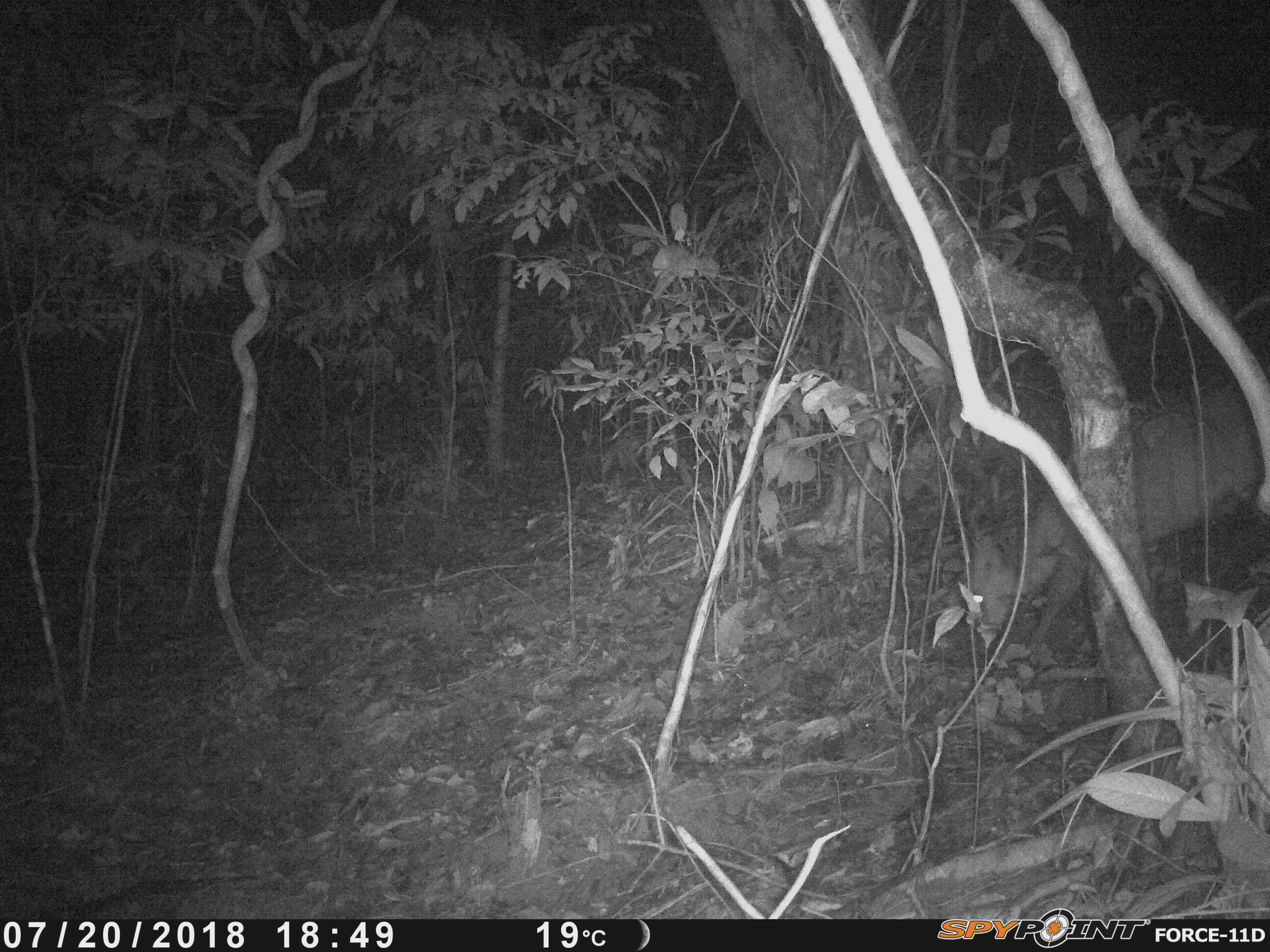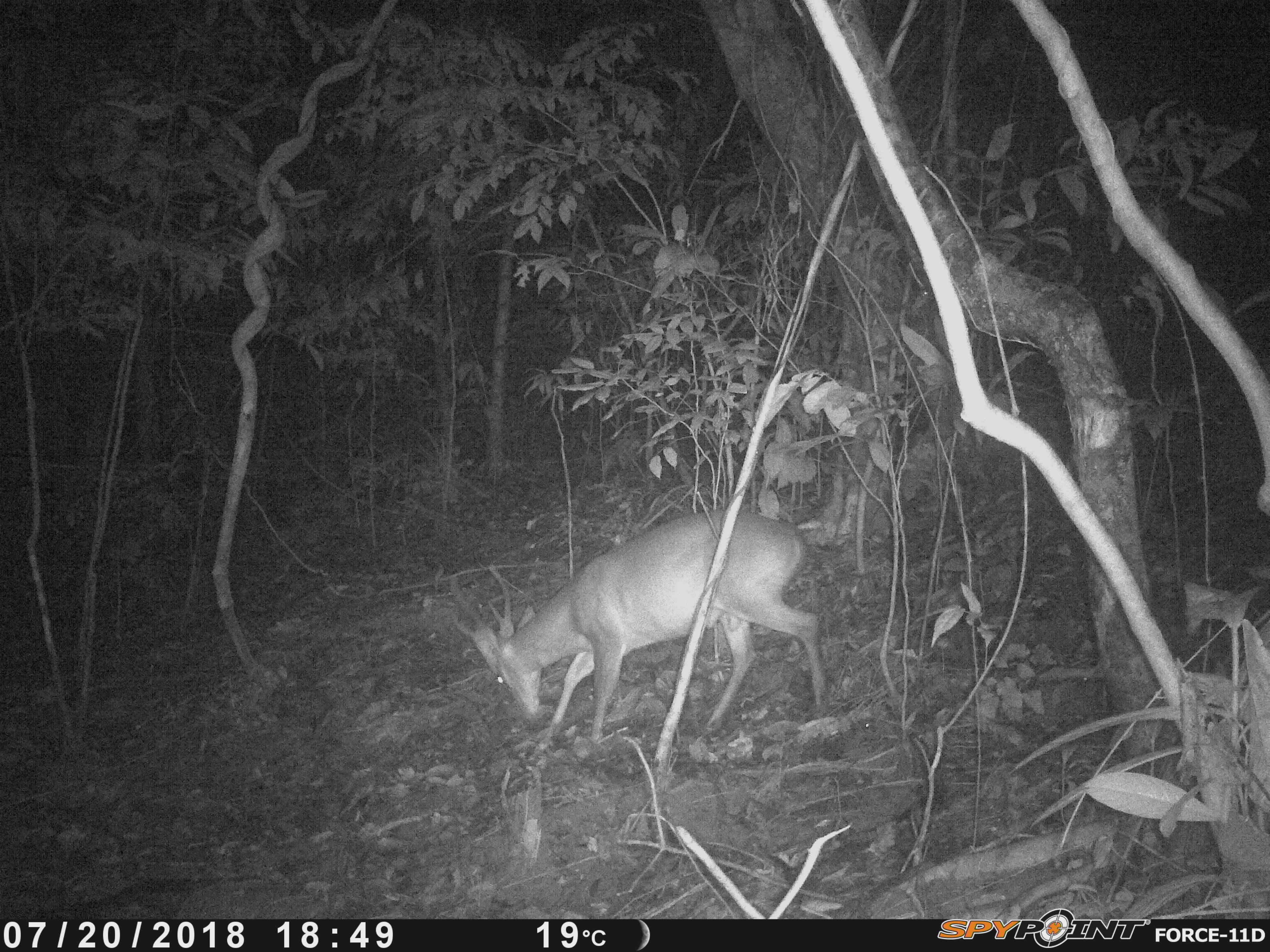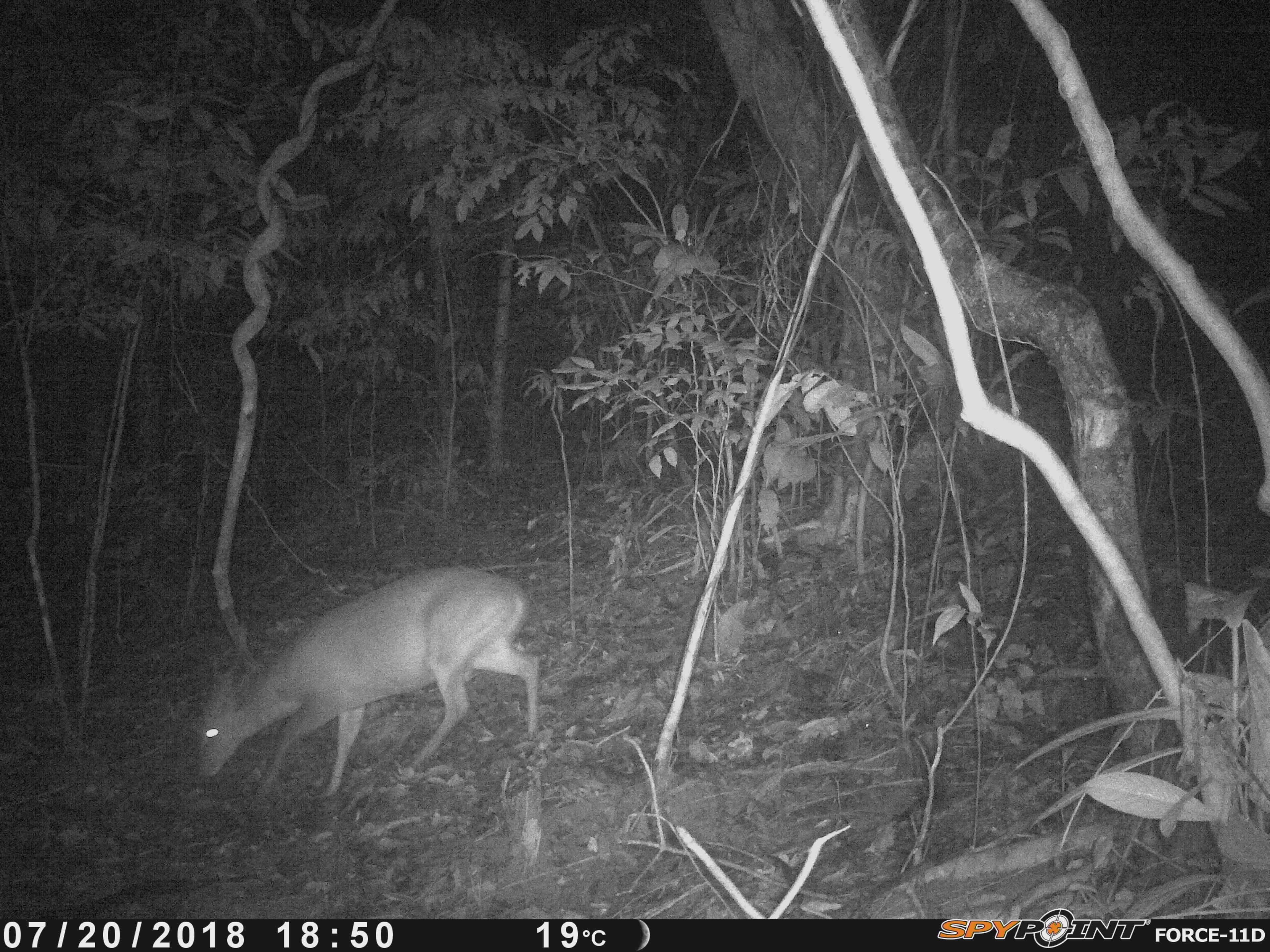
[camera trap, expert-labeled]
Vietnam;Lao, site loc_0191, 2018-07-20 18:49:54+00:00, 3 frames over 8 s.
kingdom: Animalia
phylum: Chordata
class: Mammalia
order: Artiodactyla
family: Cervidae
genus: Muntiacus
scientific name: Muntiacus vuquangensis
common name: large-antlered muntjac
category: large antlered muntjac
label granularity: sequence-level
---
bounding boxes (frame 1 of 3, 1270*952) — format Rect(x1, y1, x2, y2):
large antlered muntjac: Rect(967, 384, 1270, 648)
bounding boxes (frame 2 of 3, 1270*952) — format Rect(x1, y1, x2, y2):
large antlered muntjac: Rect(447, 506, 827, 746)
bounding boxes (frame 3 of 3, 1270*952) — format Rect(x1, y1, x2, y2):
large antlered muntjac: Rect(200, 564, 540, 801)